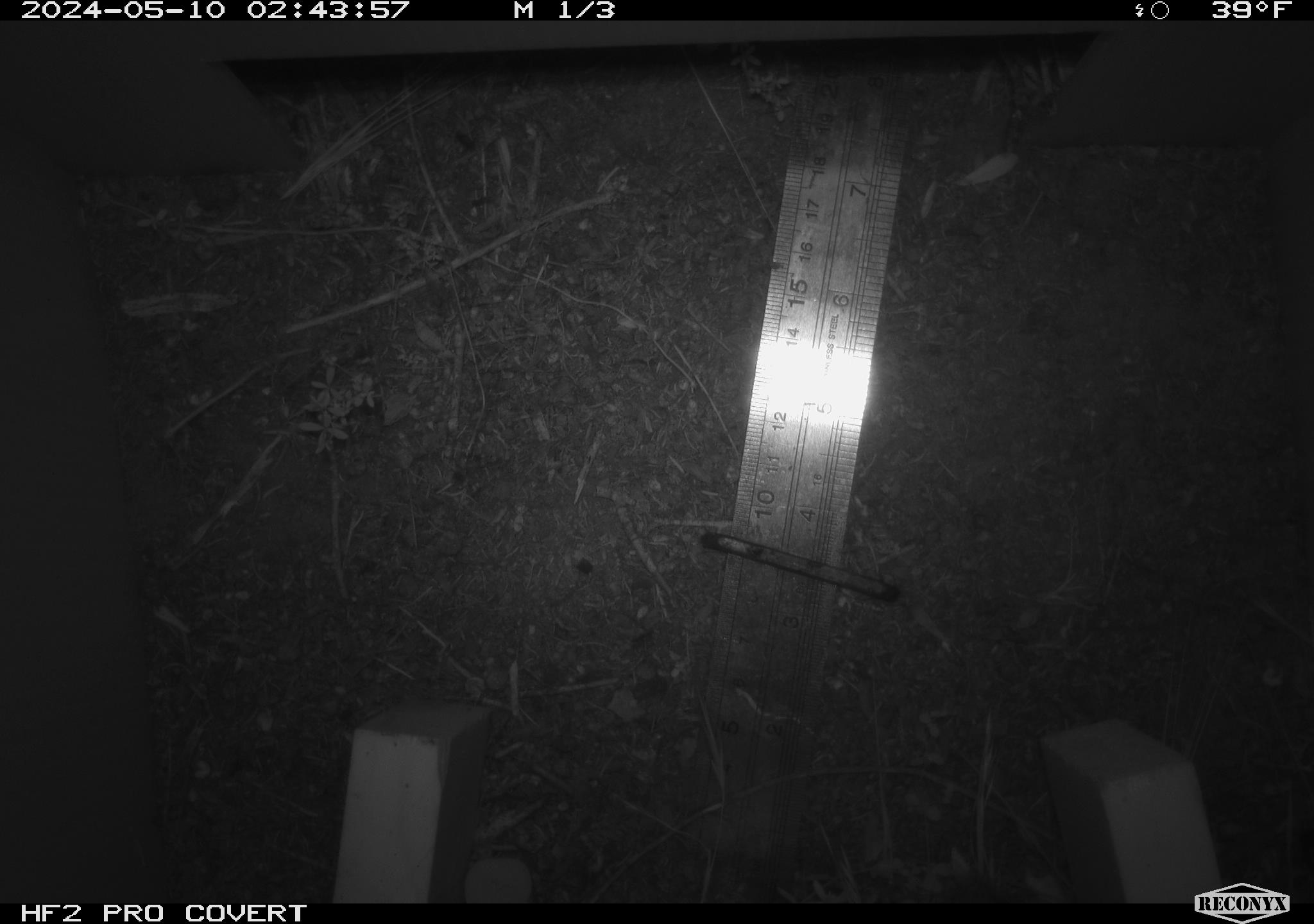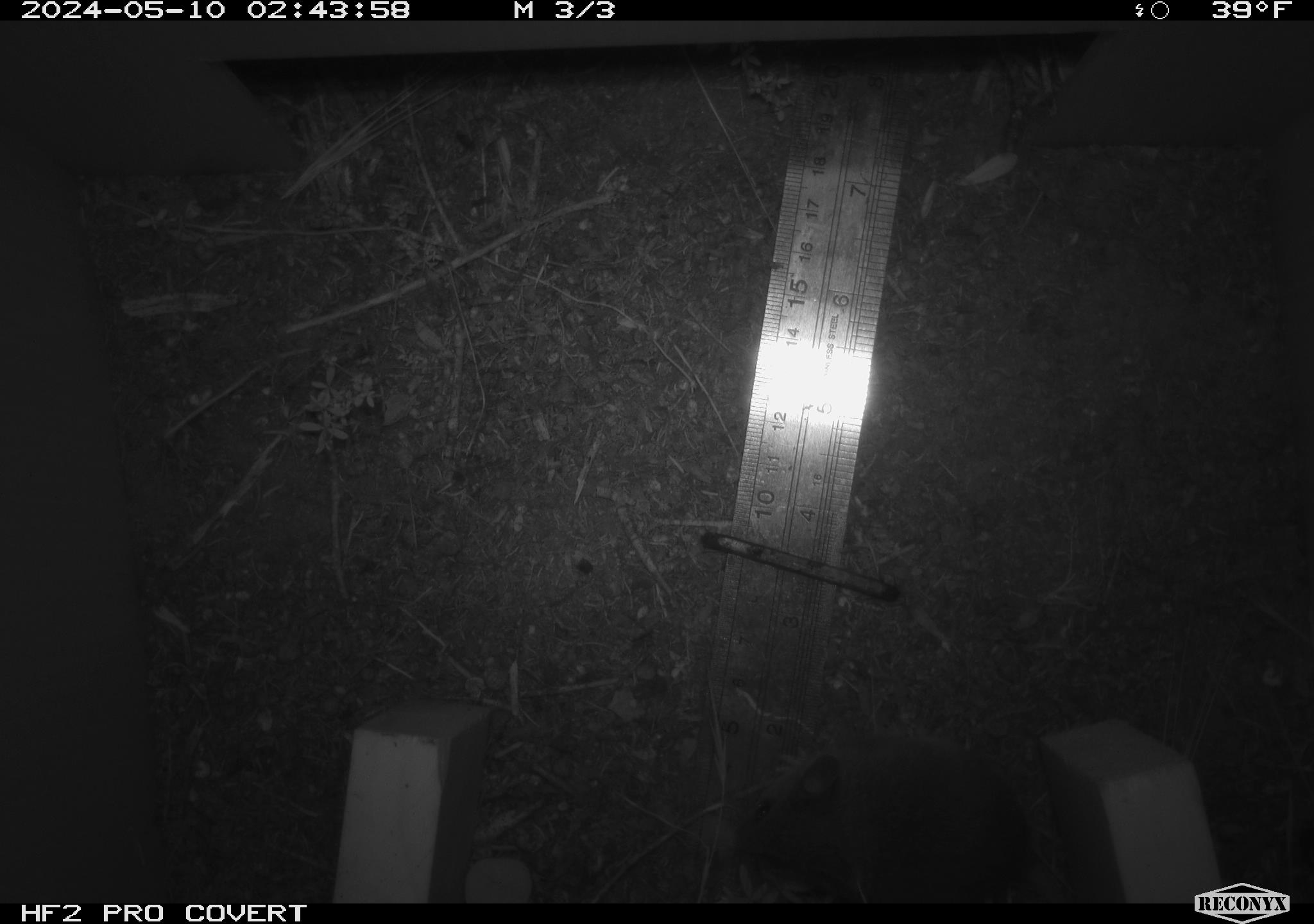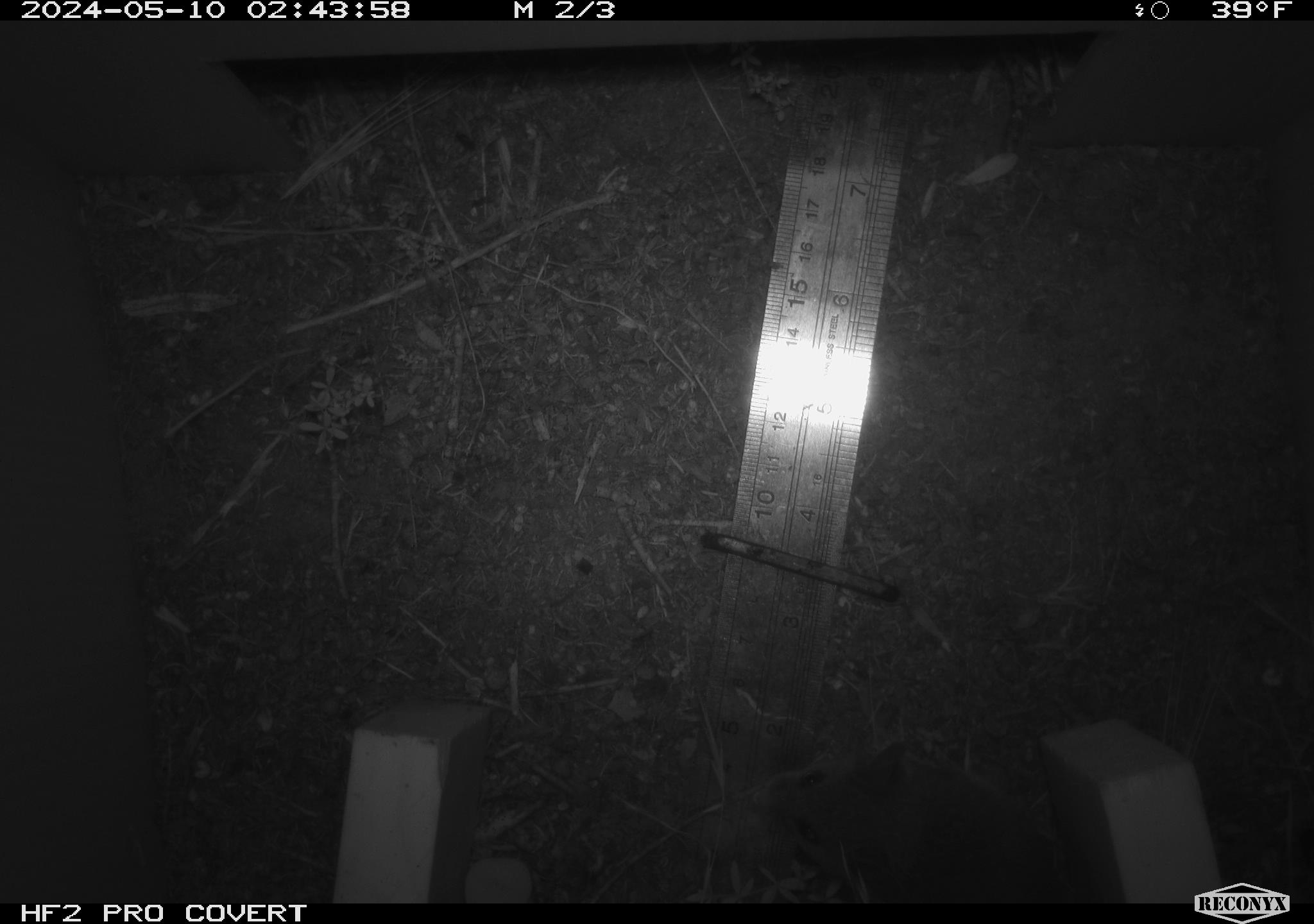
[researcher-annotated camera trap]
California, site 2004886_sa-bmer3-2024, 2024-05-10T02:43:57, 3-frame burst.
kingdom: Animalia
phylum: Chordata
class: Mammalia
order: Rodentia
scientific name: Rodentia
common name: mouse species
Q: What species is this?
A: Mouse species (Rodentia).